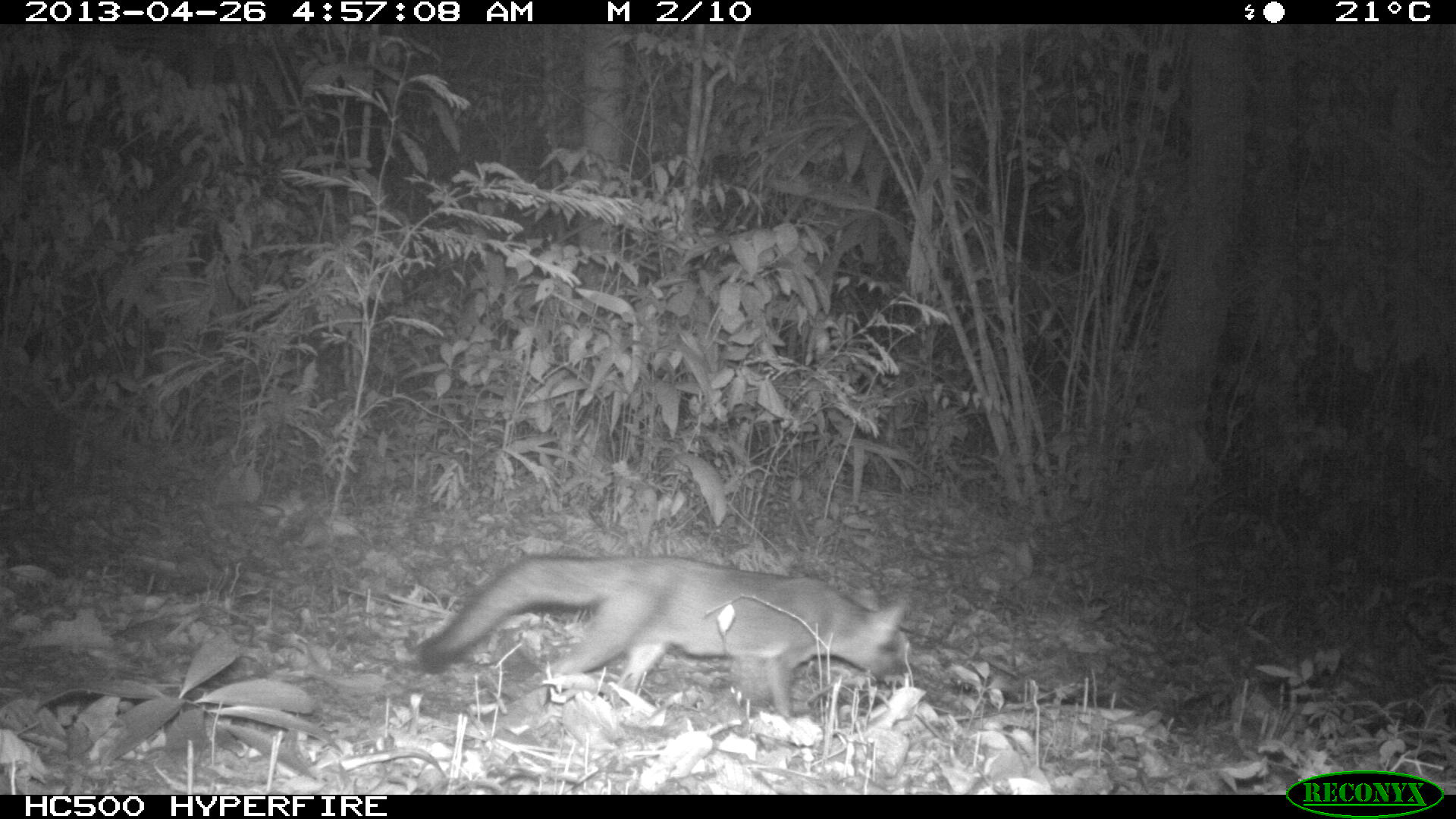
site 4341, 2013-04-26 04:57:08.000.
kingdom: Animalia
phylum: Chordata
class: Mammalia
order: Carnivora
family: Canidae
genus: Urocyon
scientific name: Urocyon cinereoargenteus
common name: gray fox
Urocyon cinereoargenteus (gray fox), count 1.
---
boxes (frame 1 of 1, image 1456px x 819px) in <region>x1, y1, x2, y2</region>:
urocyon cinereoargenteus: <region>400, 552, 910, 718</region>